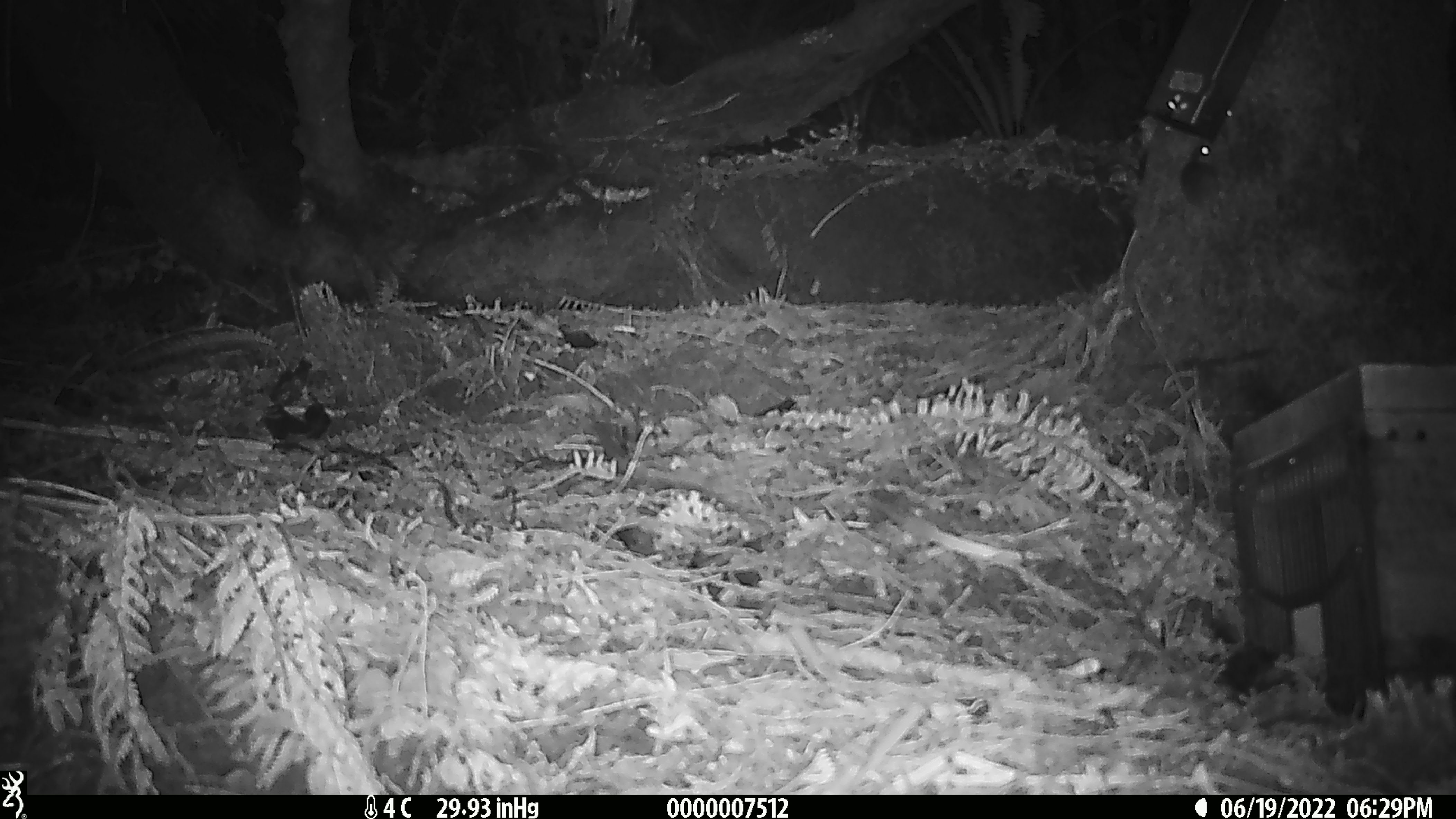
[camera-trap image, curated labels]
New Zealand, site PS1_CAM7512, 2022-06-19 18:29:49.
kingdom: Animalia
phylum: Chordata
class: Mammalia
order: Rodentia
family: Muridae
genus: Mus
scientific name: Mus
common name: mouse